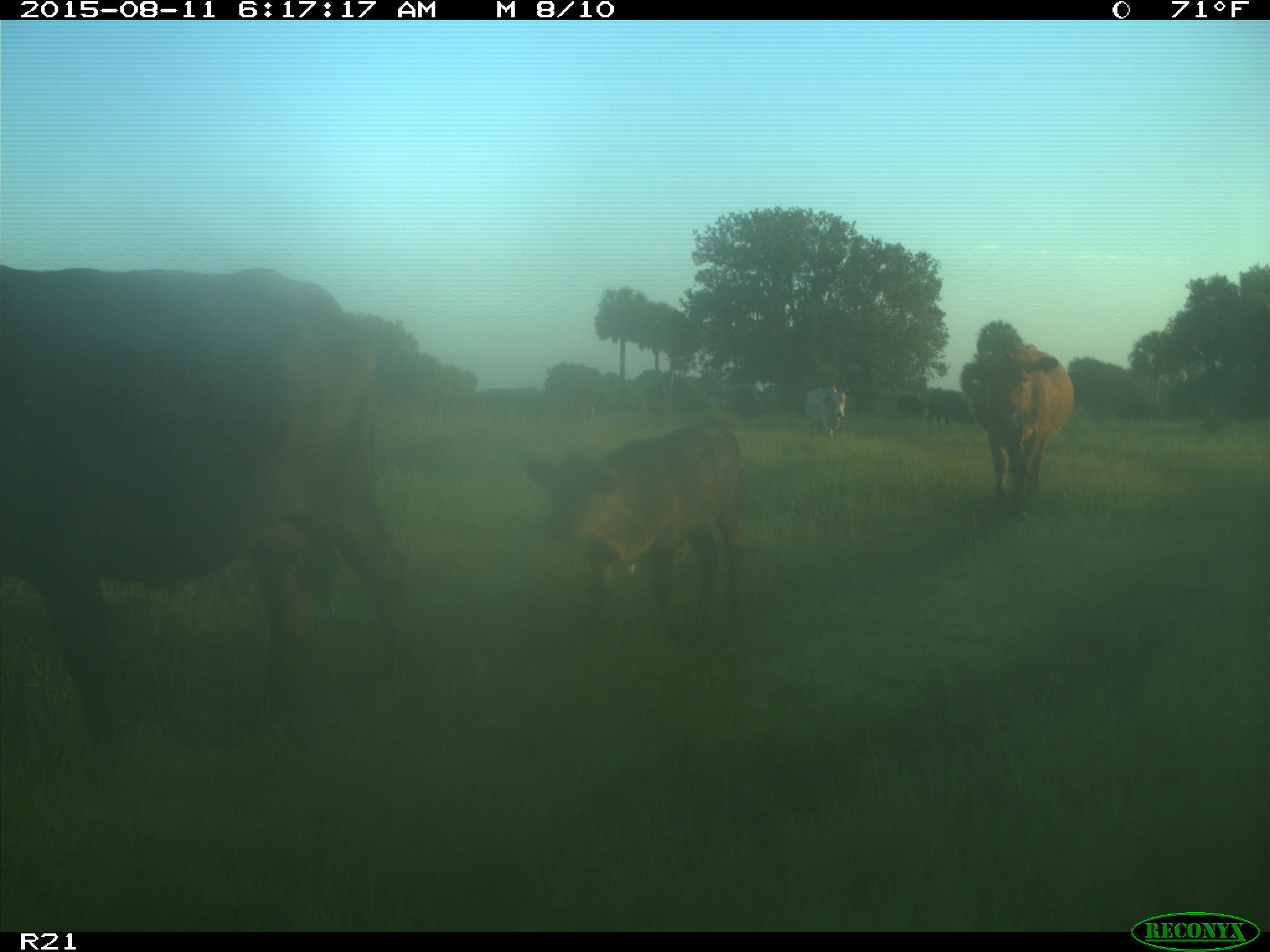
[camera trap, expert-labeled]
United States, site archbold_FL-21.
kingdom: Animalia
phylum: Chordata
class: Mammalia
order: Artiodactyla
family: Bovidae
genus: Bos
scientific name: Bos taurus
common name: domestic cow